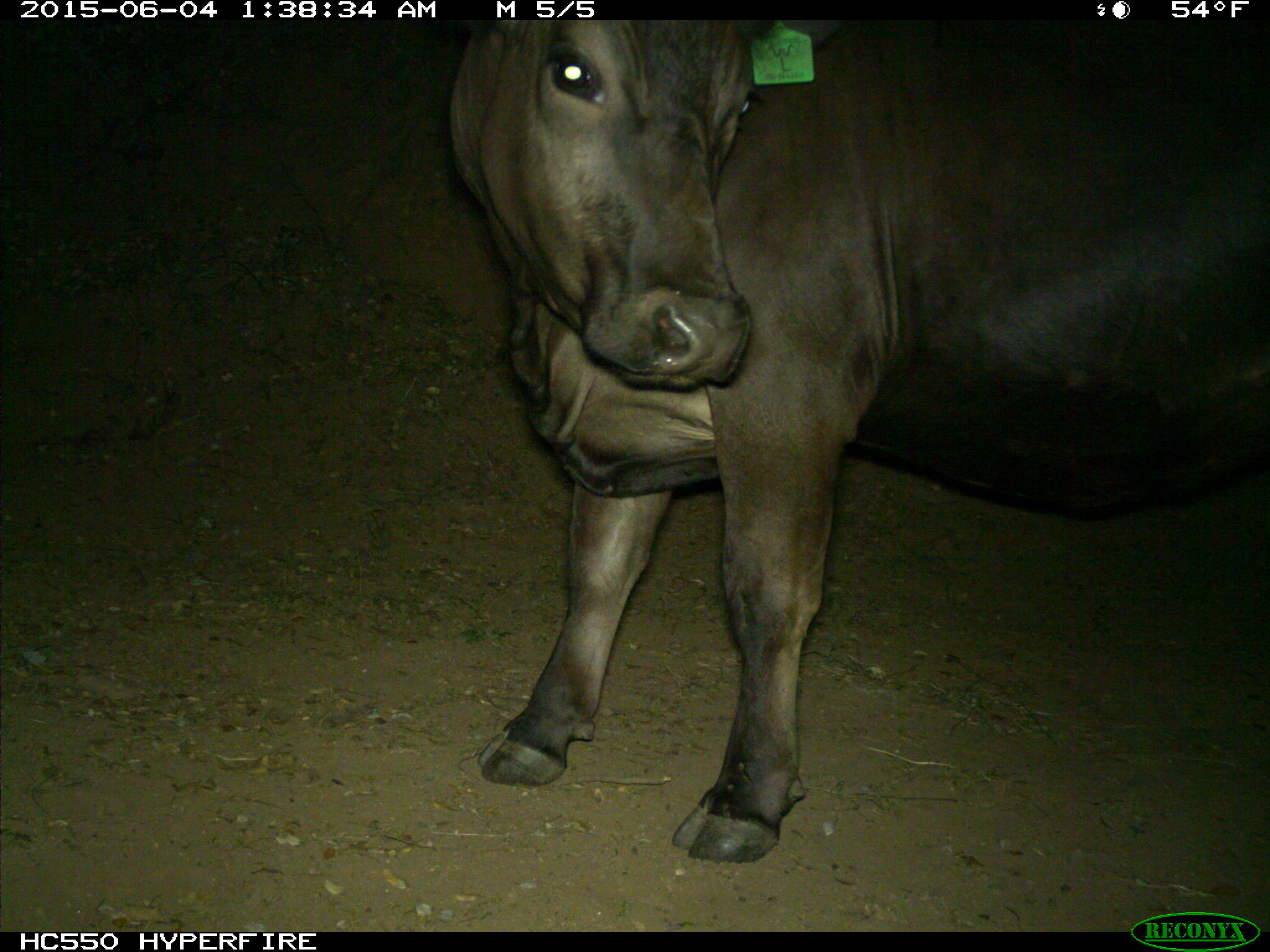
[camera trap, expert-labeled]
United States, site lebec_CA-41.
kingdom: Animalia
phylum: Chordata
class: Mammalia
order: Artiodactyla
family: Bovidae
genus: Bos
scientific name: Bos taurus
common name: domestic cow